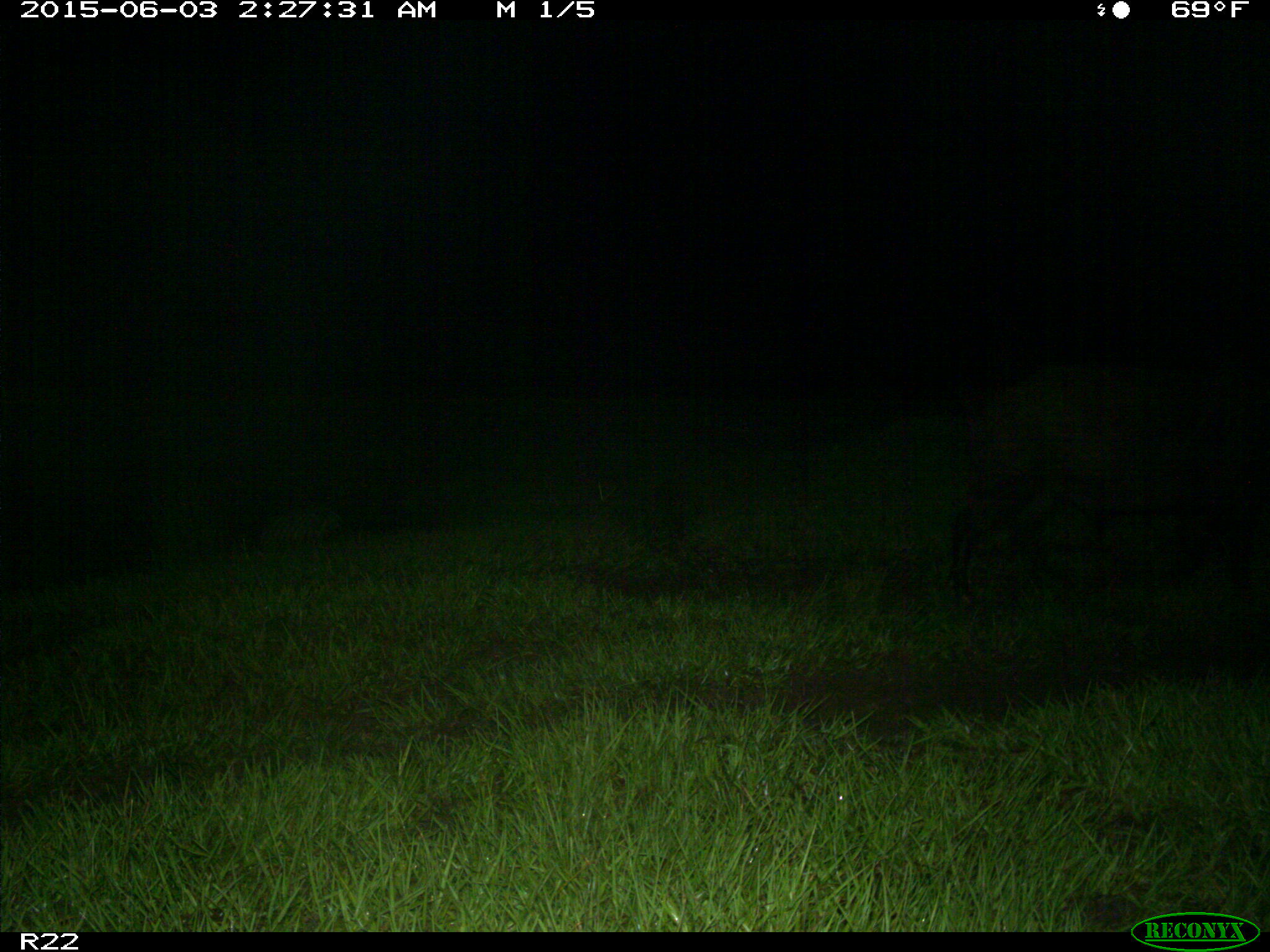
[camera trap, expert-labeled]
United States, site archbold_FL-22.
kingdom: Animalia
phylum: Chordata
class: Mammalia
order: Artiodactyla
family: Bovidae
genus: Bos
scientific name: Bos taurus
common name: domestic cow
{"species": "Bos taurus (domestic cow)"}